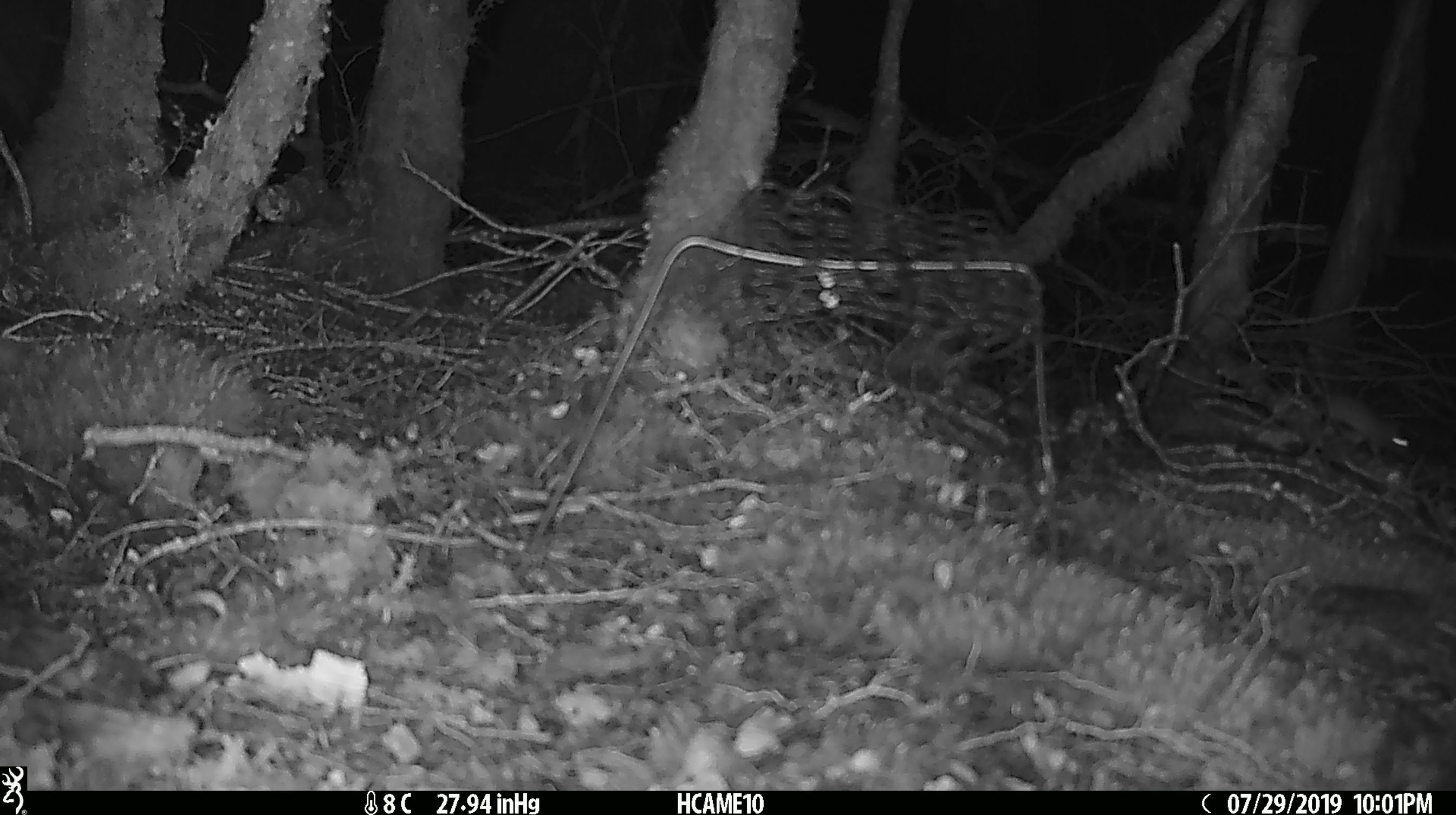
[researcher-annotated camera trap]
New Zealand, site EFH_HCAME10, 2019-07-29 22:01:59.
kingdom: Animalia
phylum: Chordata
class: Mammalia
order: Rodentia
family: Muridae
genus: Mus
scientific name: Mus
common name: mouse